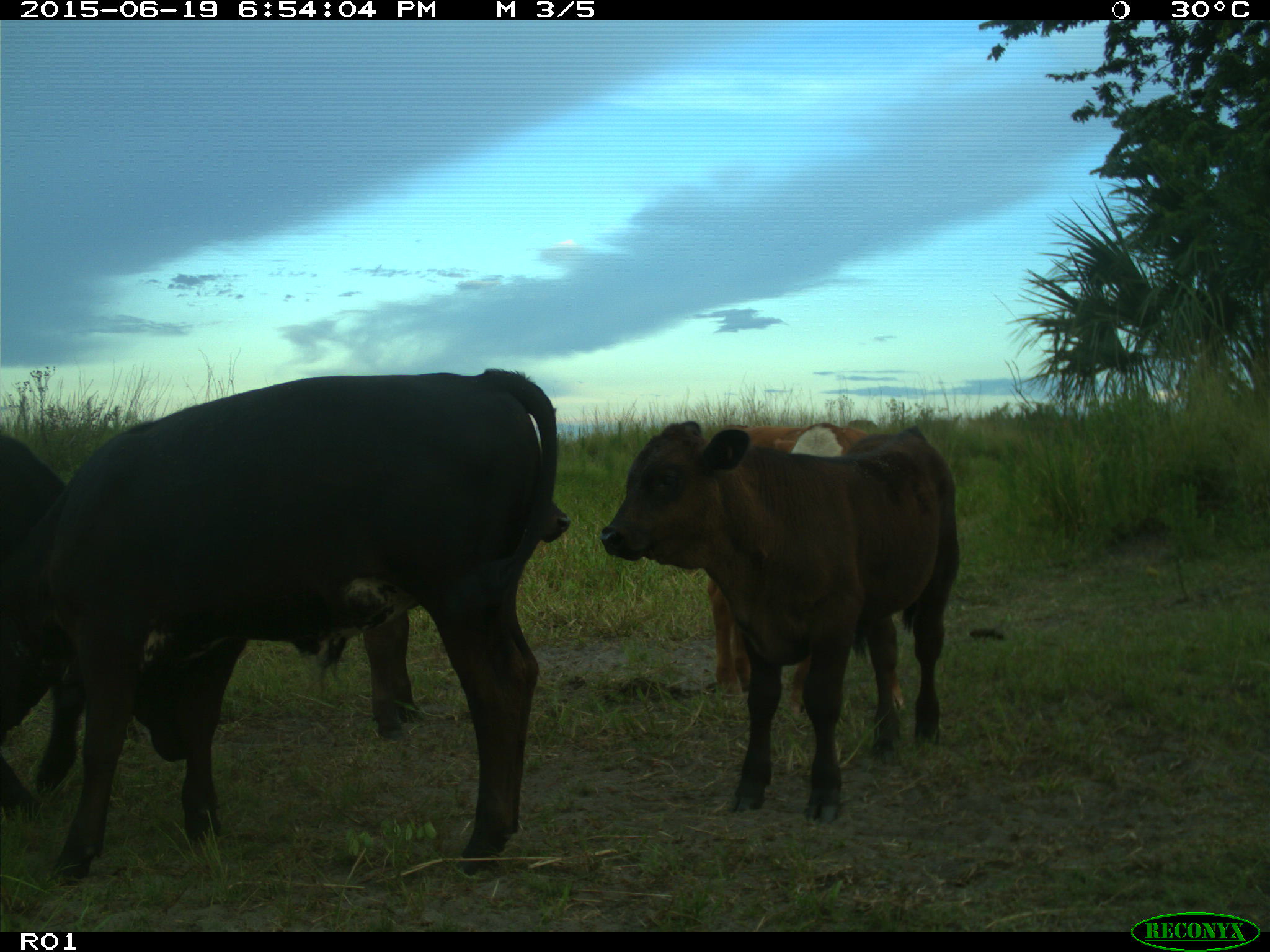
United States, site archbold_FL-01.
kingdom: Animalia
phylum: Chordata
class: Mammalia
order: Artiodactyla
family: Bovidae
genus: Bos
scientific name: Bos taurus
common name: domestic cow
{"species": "Bos taurus (domestic cow)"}